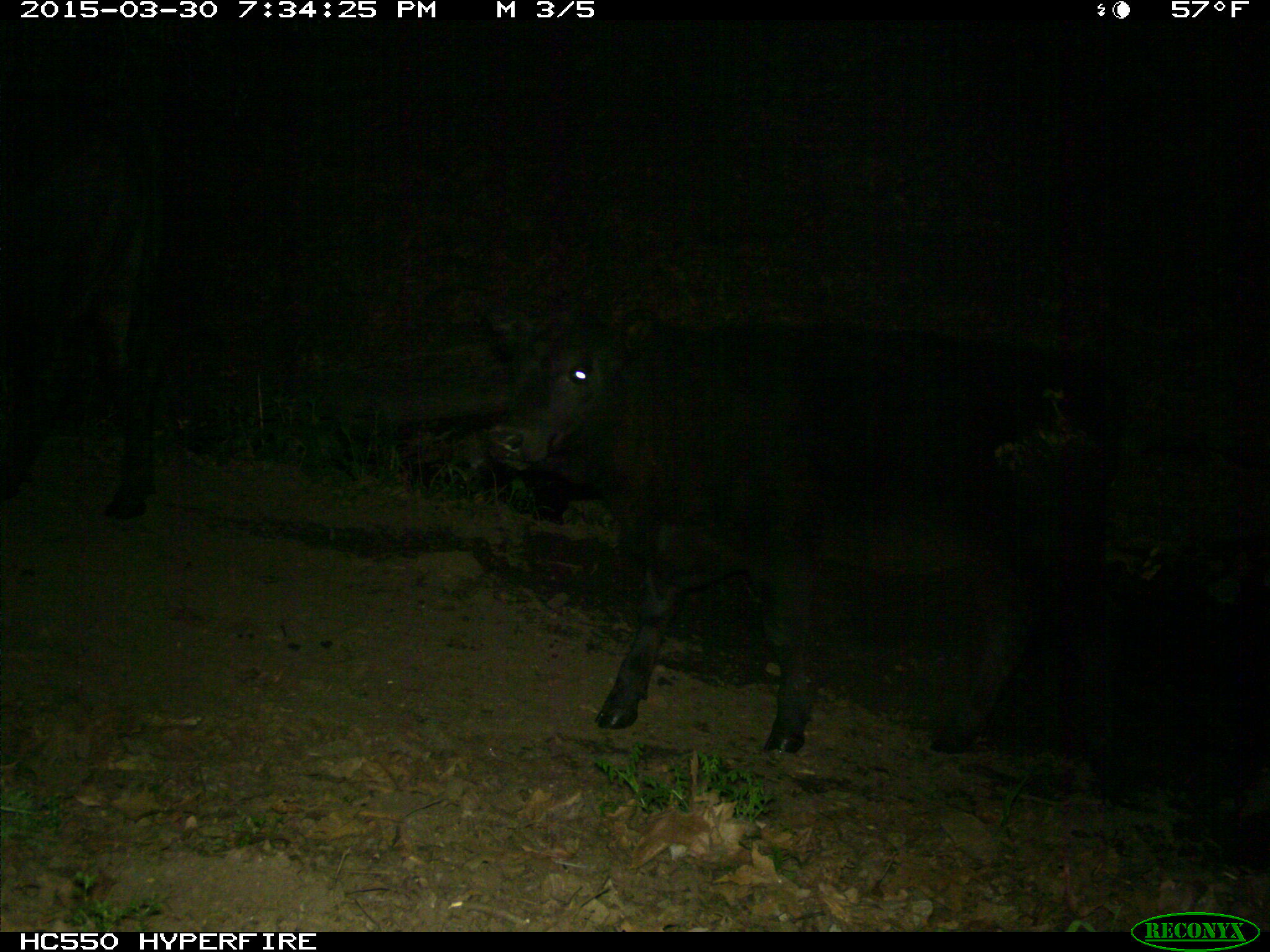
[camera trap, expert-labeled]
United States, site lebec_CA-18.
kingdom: Animalia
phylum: Chordata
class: Mammalia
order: Artiodactyla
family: Bovidae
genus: Bos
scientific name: Bos taurus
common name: domestic cow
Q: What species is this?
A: Bos taurus (domestic cow).